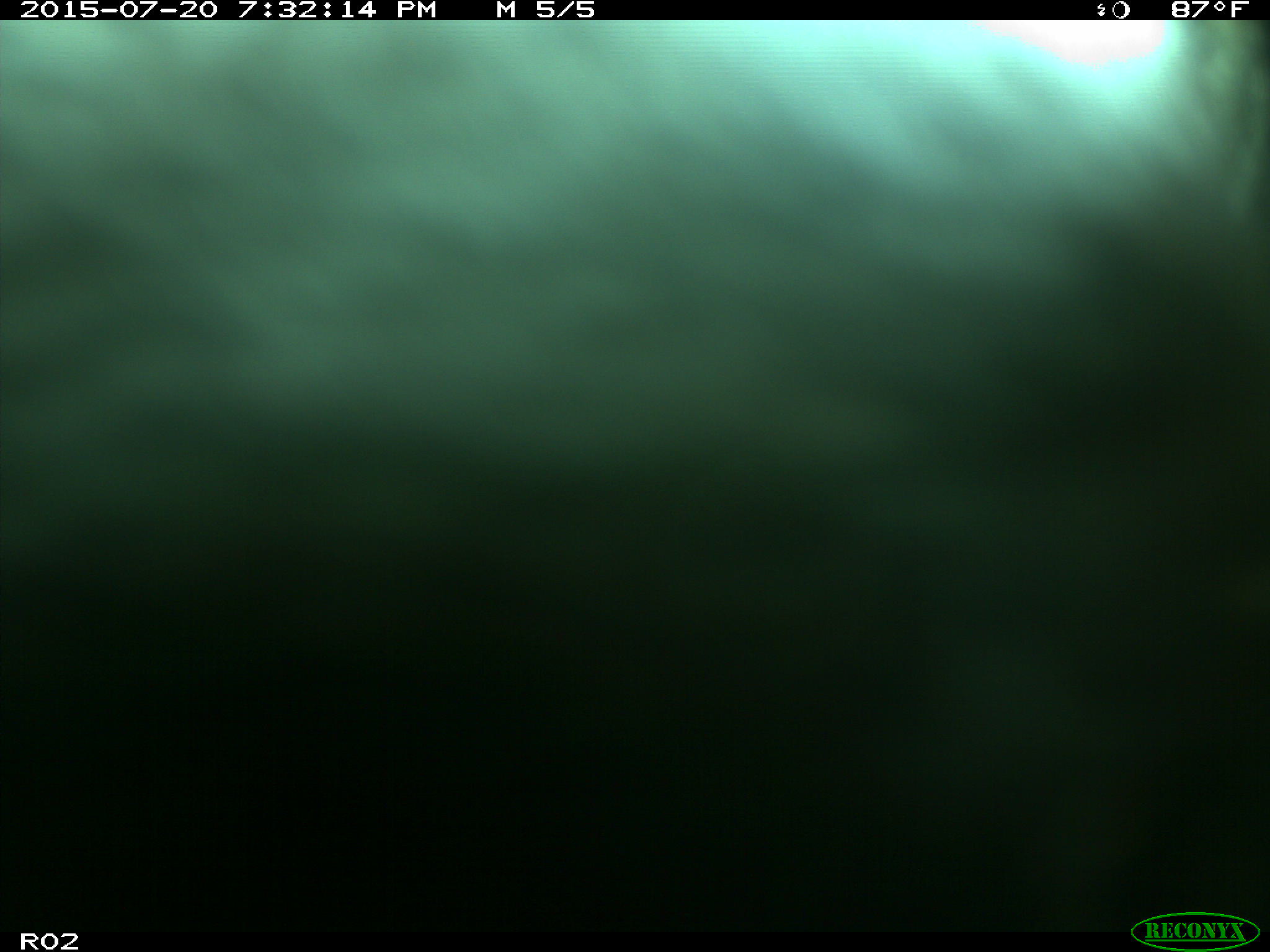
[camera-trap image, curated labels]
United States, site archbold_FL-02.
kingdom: Animalia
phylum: Chordata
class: Mammalia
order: Artiodactyla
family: Bovidae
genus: Bos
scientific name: Bos taurus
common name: domestic cow